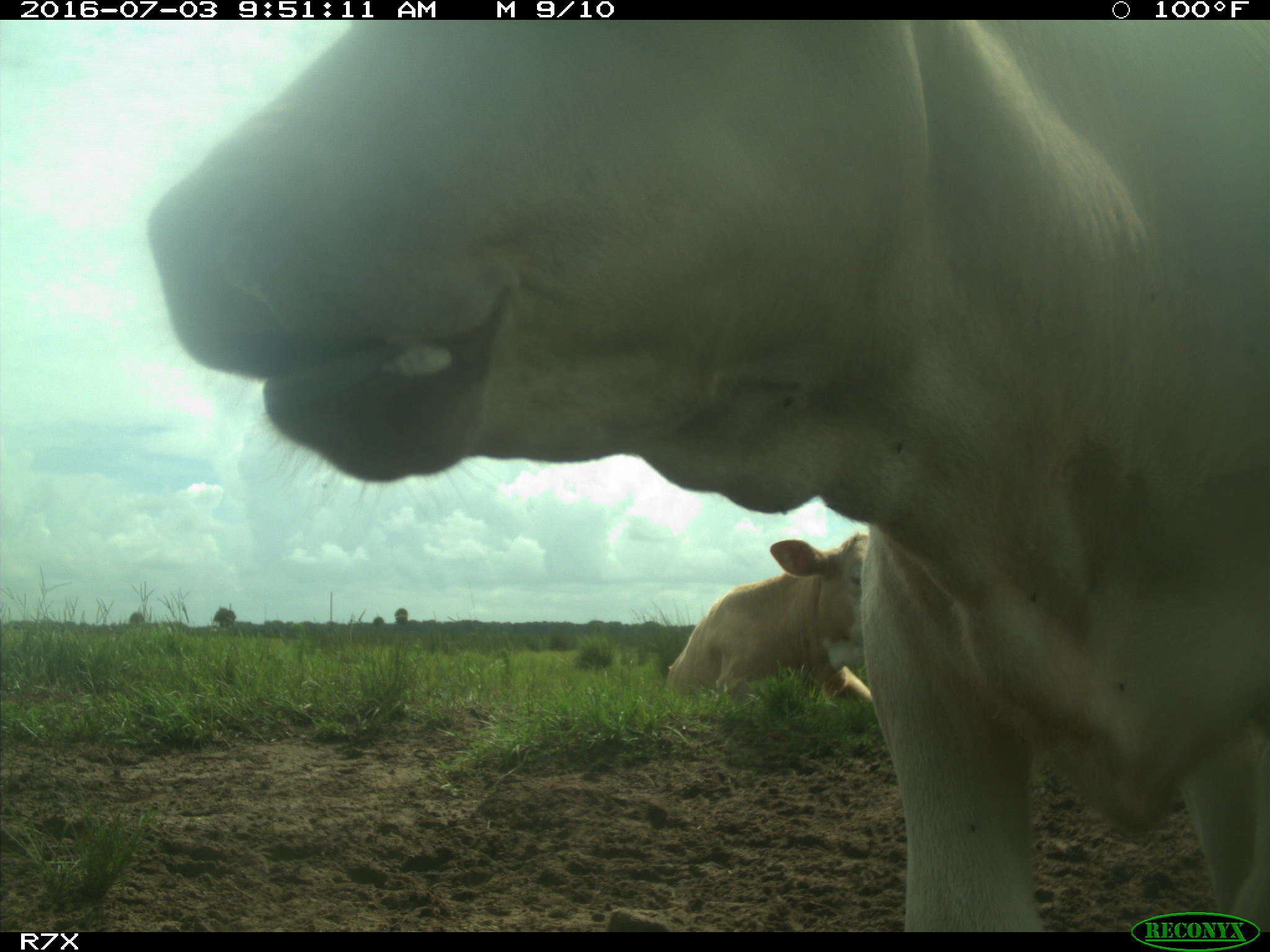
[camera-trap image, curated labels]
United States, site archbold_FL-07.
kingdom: Animalia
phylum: Chordata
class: Mammalia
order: Artiodactyla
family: Bovidae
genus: Bos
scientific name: Bos taurus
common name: domestic cow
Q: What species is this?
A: Bos taurus (domestic cow).